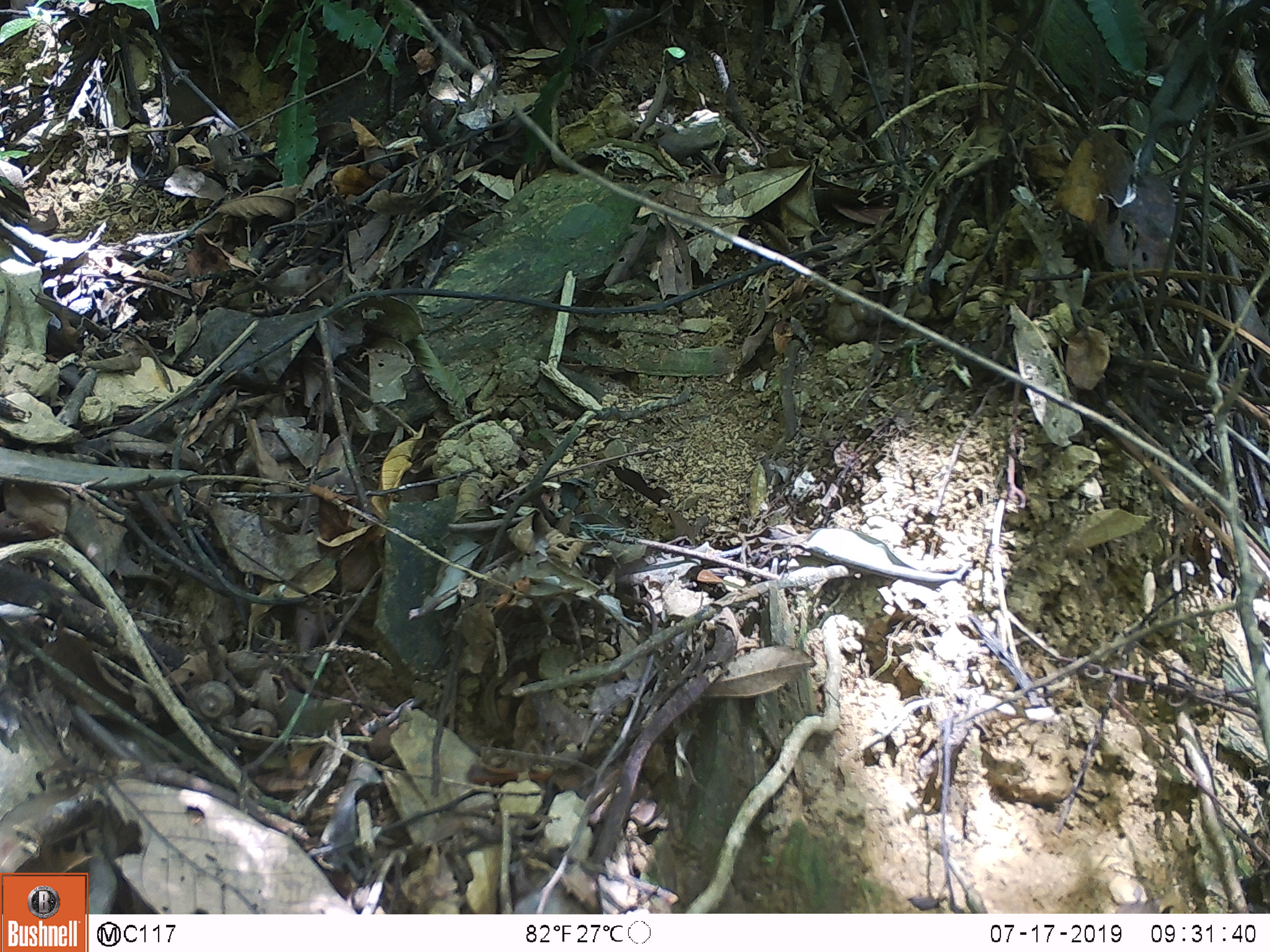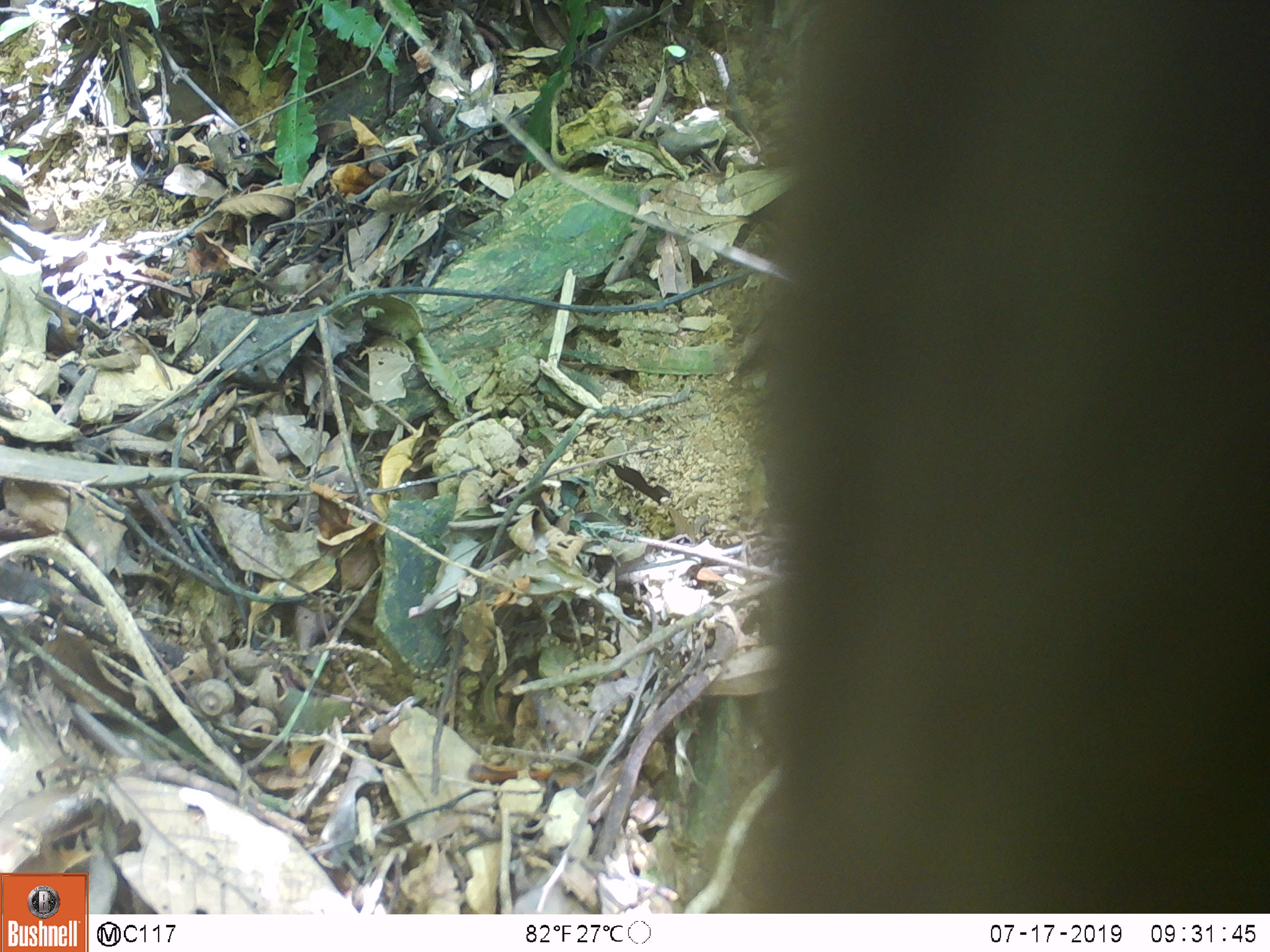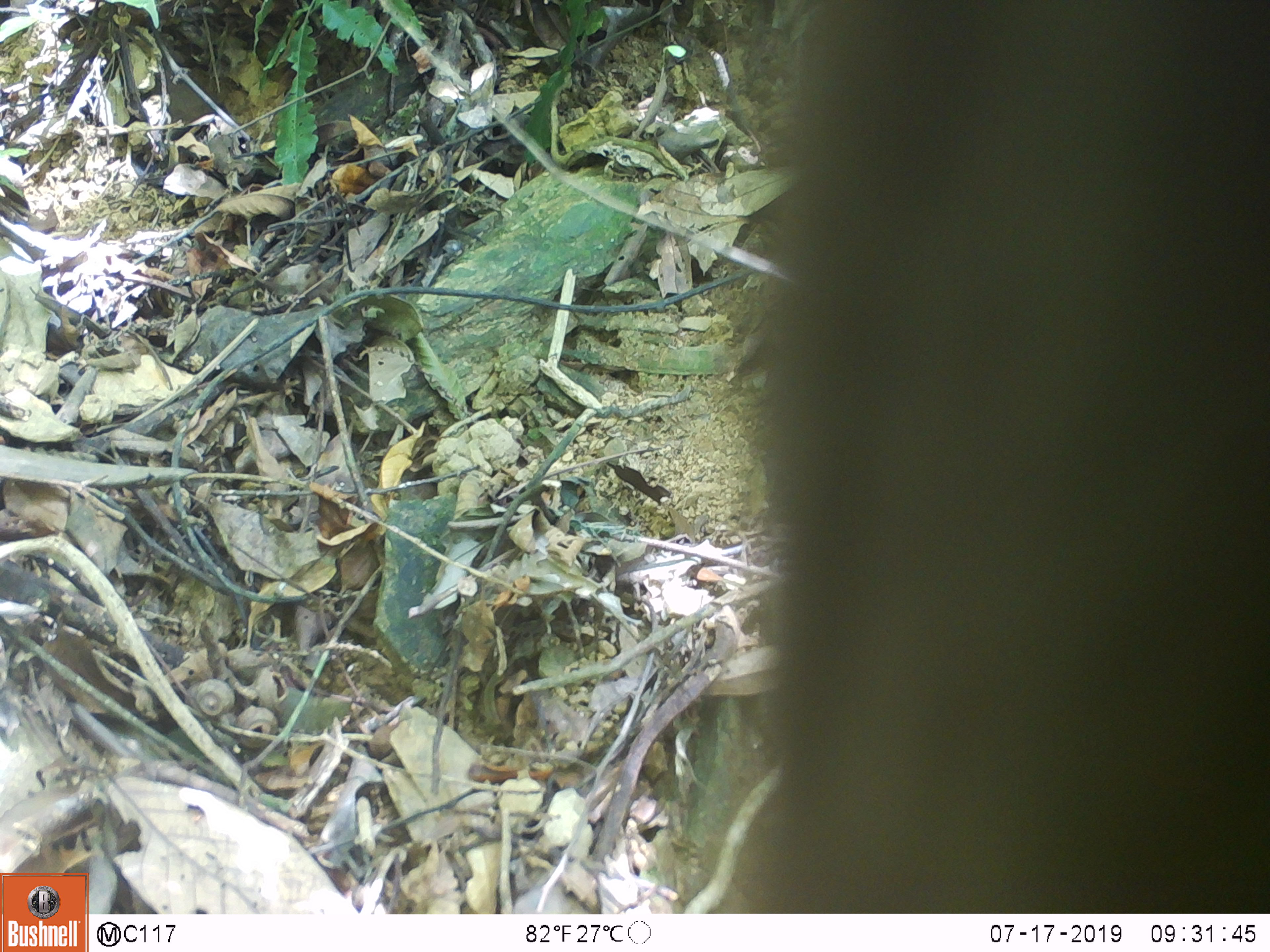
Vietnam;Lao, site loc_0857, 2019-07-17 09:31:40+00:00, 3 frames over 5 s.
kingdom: Animalia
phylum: Chordata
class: Mammalia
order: Primates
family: Cercopithecidae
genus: Macaca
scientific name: Macaca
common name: macaque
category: macaque not stump tailed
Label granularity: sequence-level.